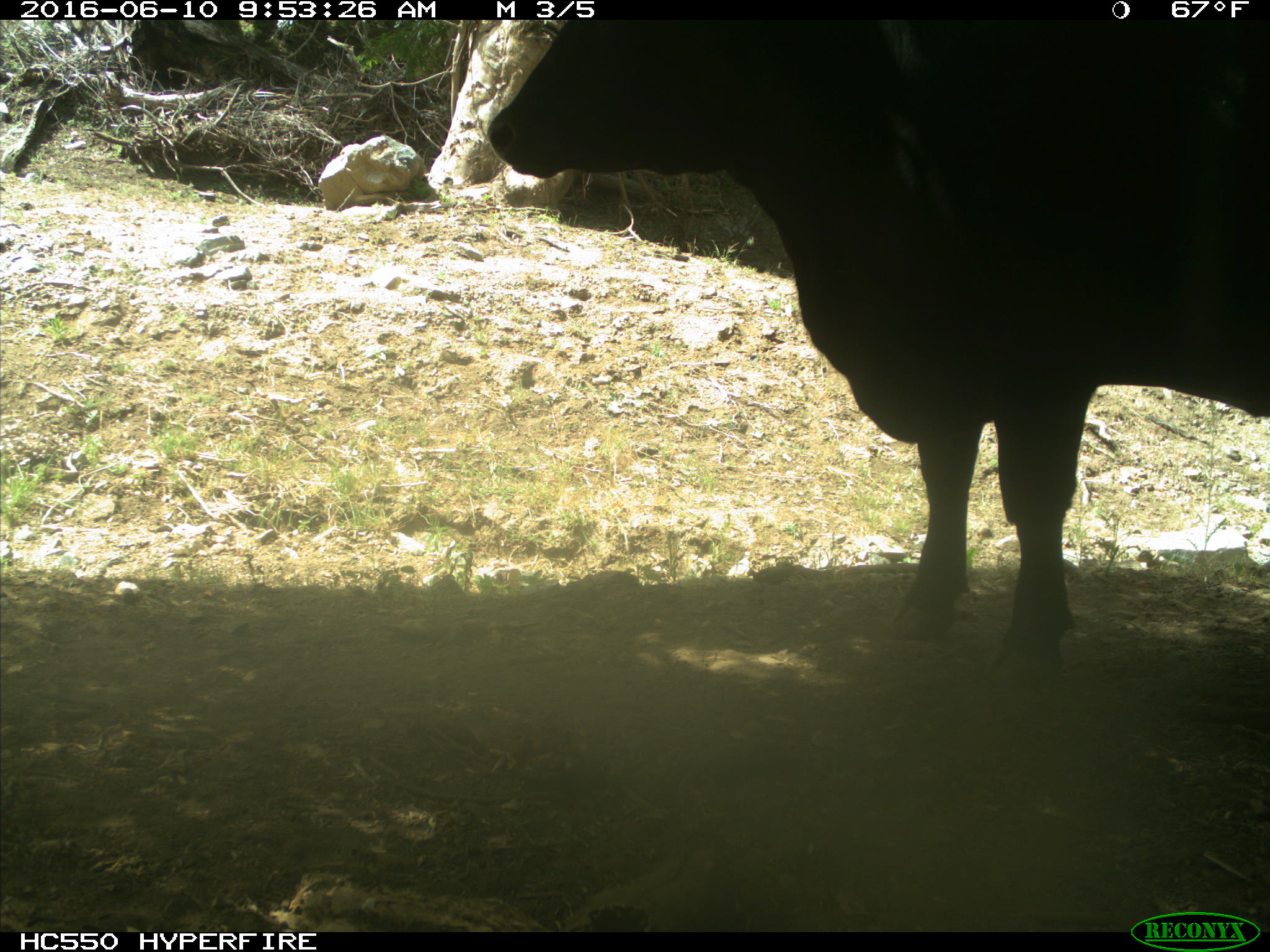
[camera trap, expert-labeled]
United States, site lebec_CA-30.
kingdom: Animalia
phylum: Chordata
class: Mammalia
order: Artiodactyla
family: Bovidae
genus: Bos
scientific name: Bos taurus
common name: domestic cow